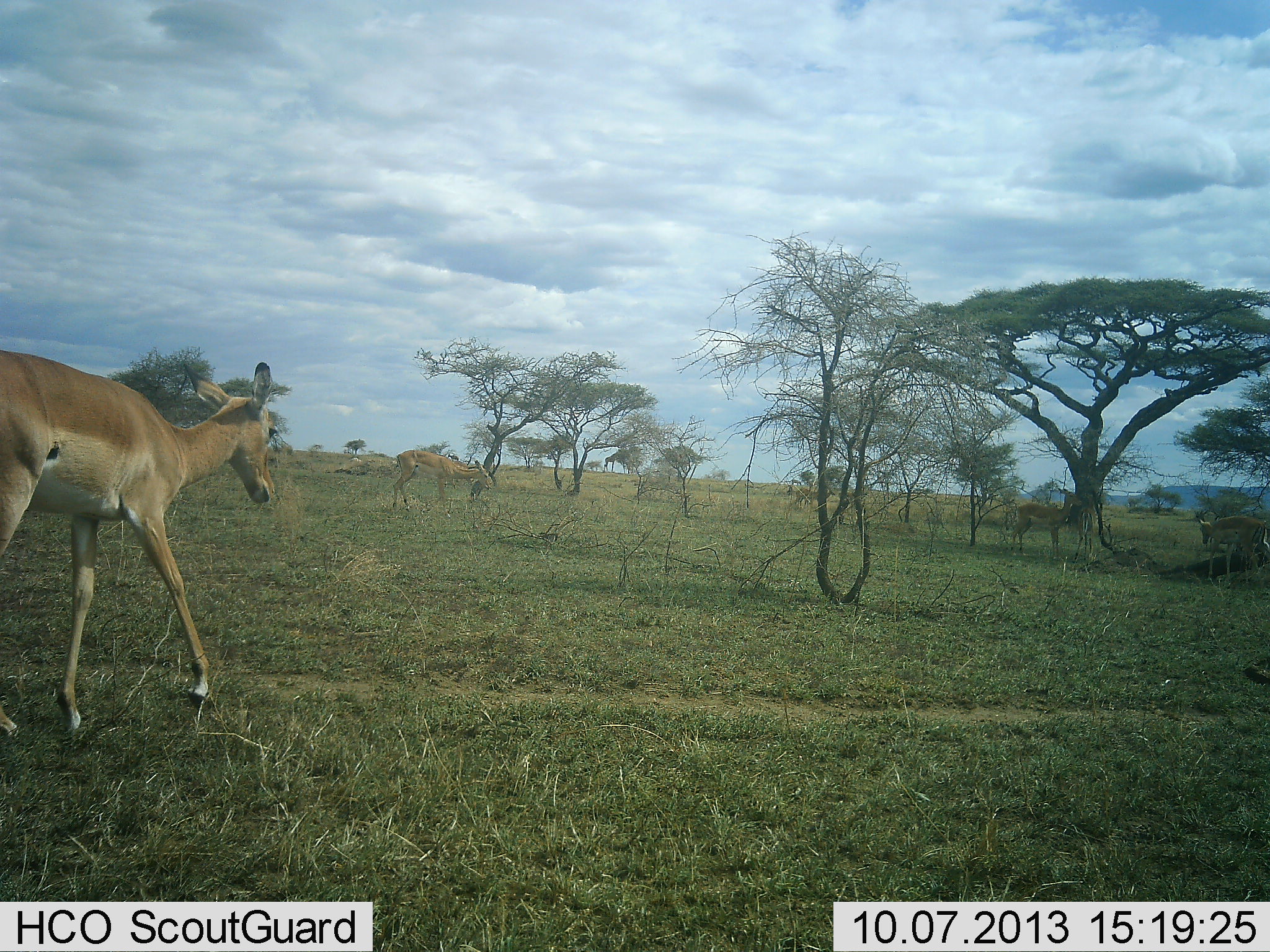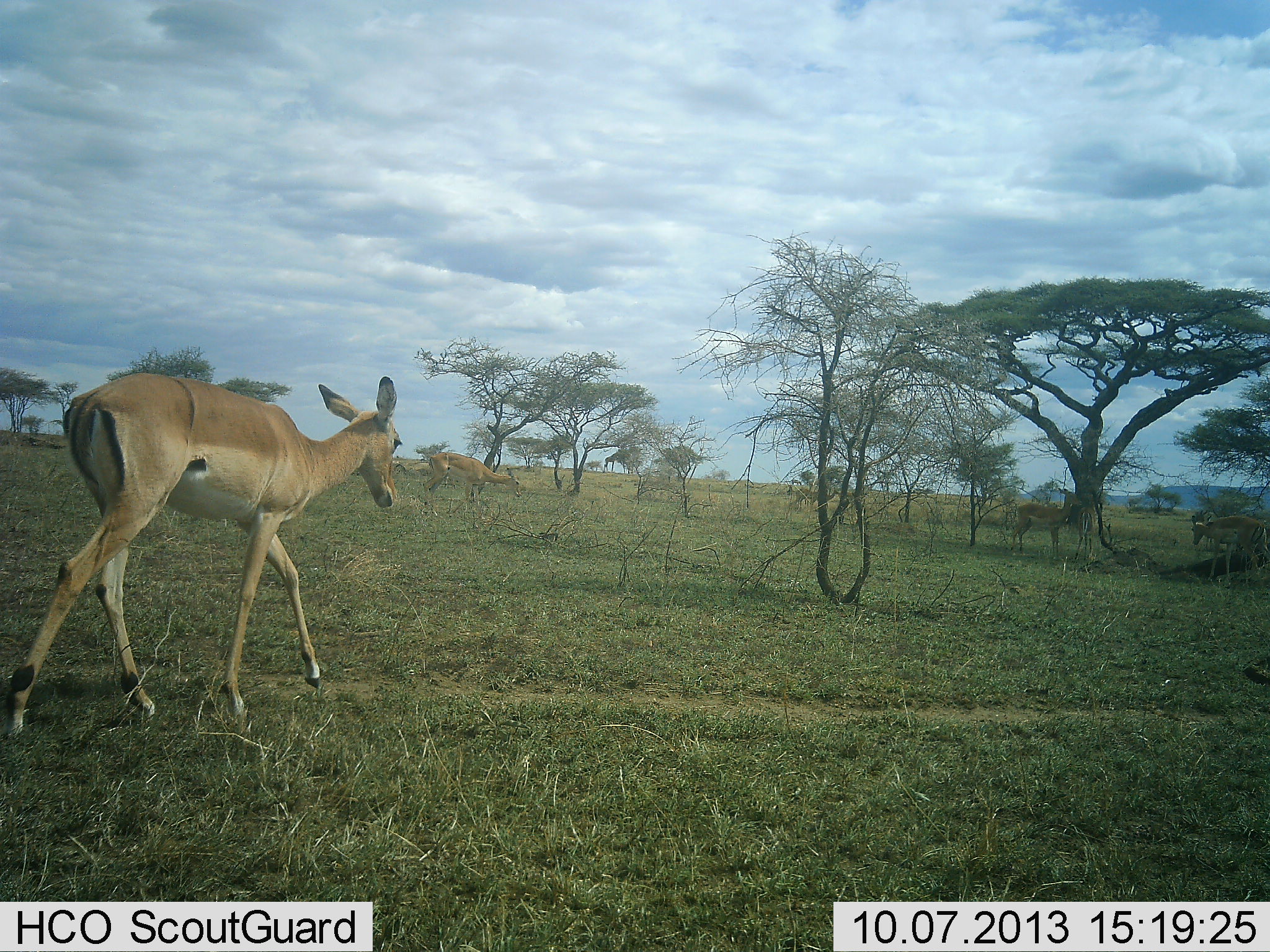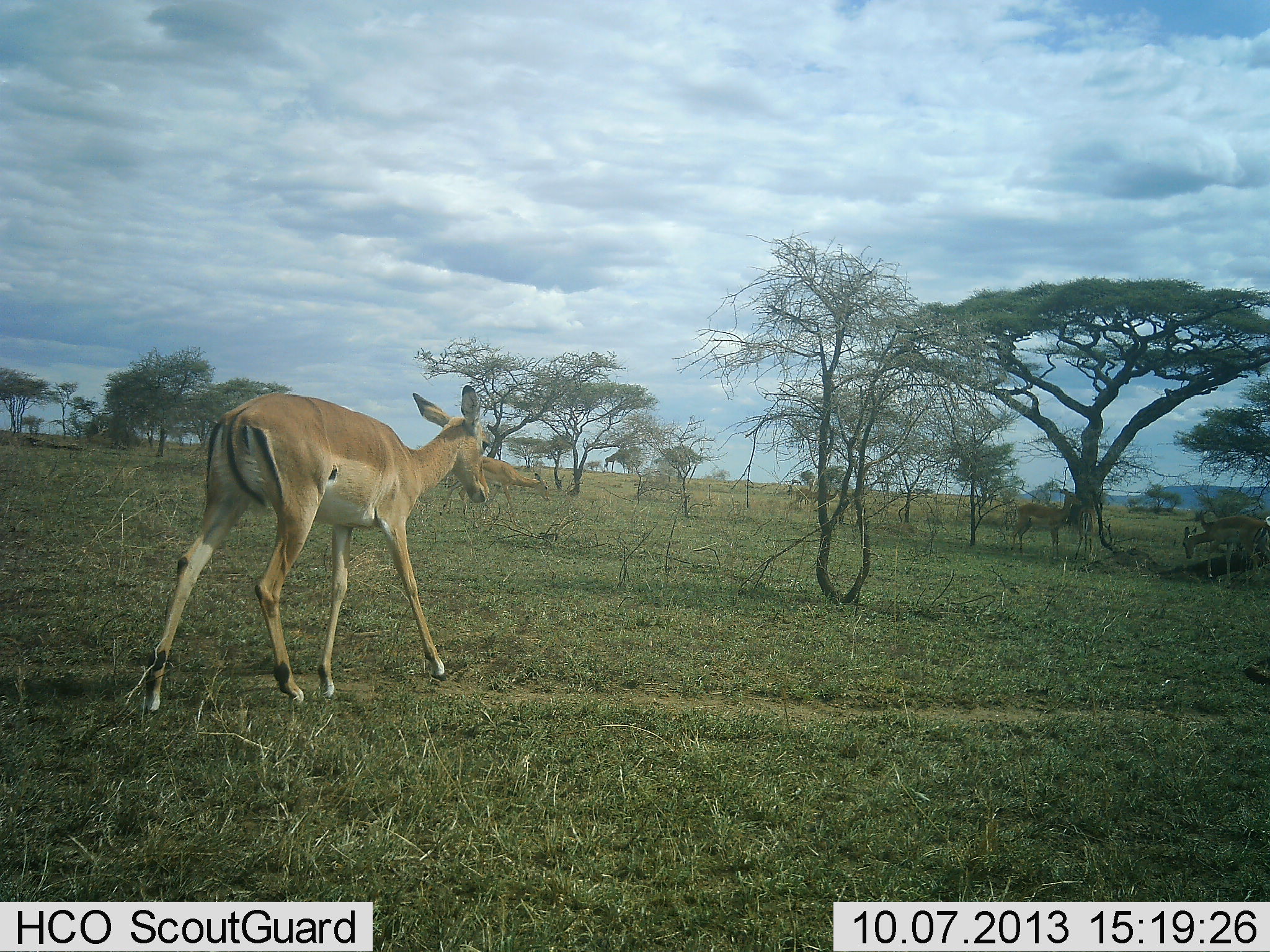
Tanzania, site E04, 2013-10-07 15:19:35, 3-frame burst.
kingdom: Animalia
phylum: Chordata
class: Mammalia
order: Artiodactyla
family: Bovidae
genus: Aepyceros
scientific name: Aepyceros melampus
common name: impala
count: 5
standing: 70%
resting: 0%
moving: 100%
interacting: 0%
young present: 0%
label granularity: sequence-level